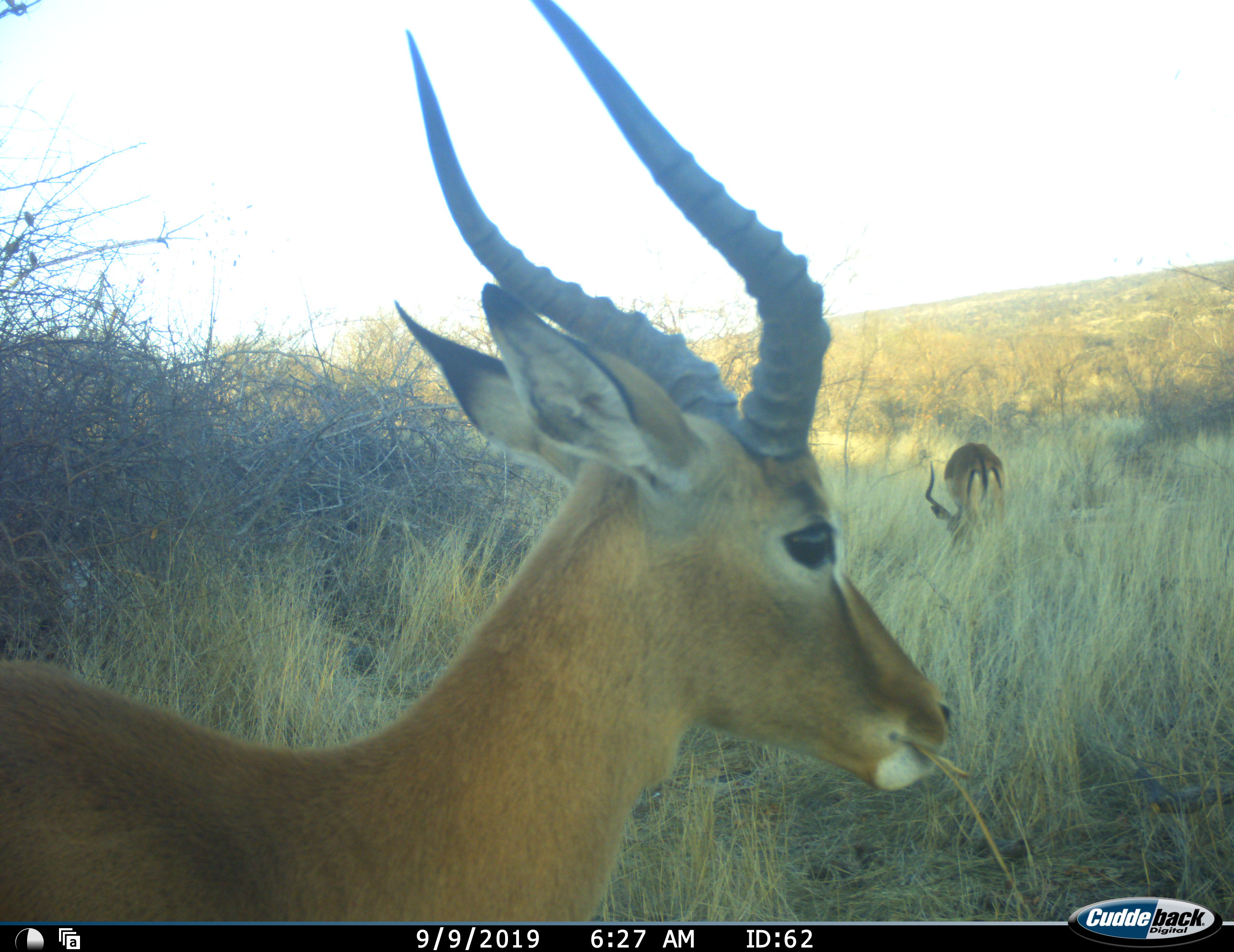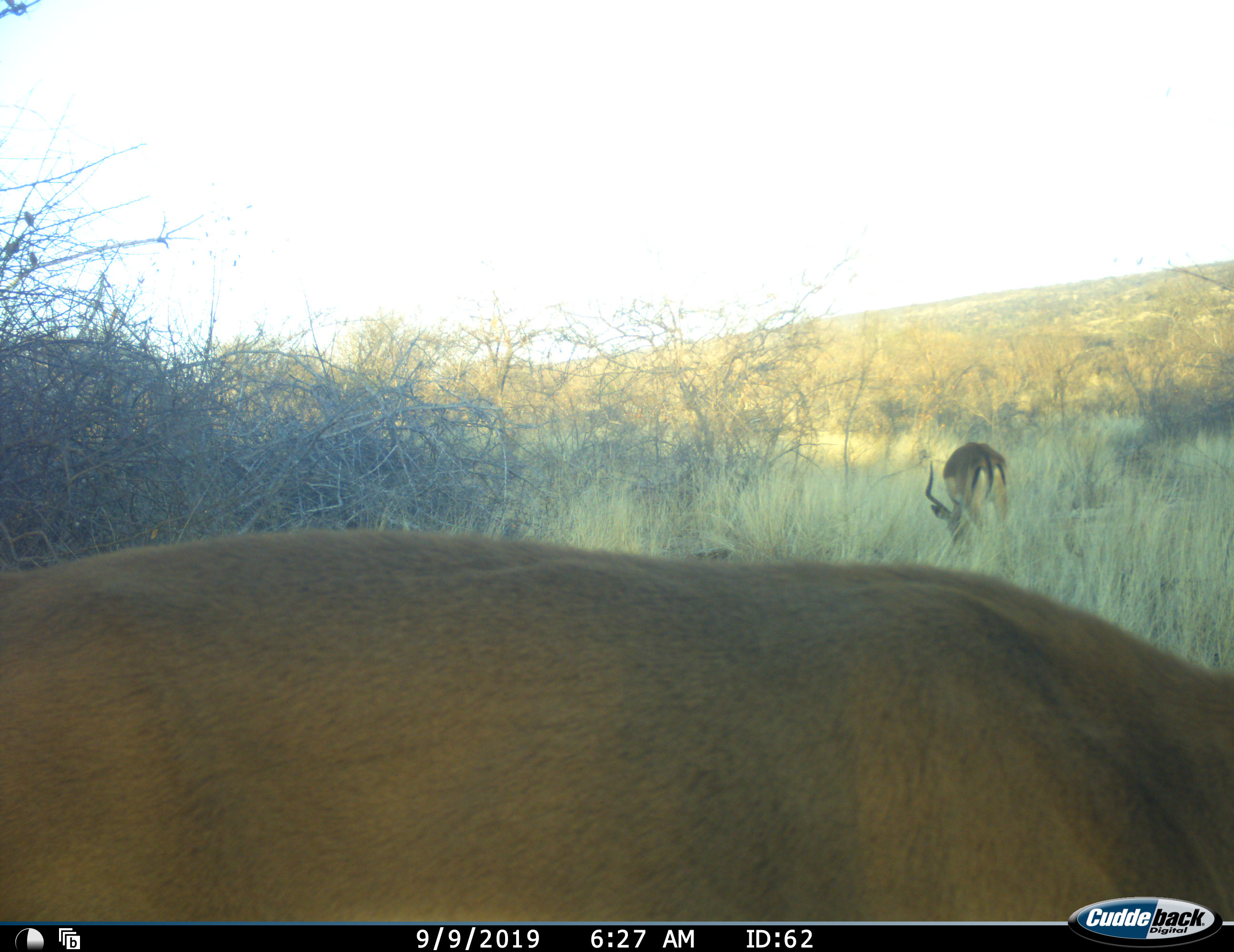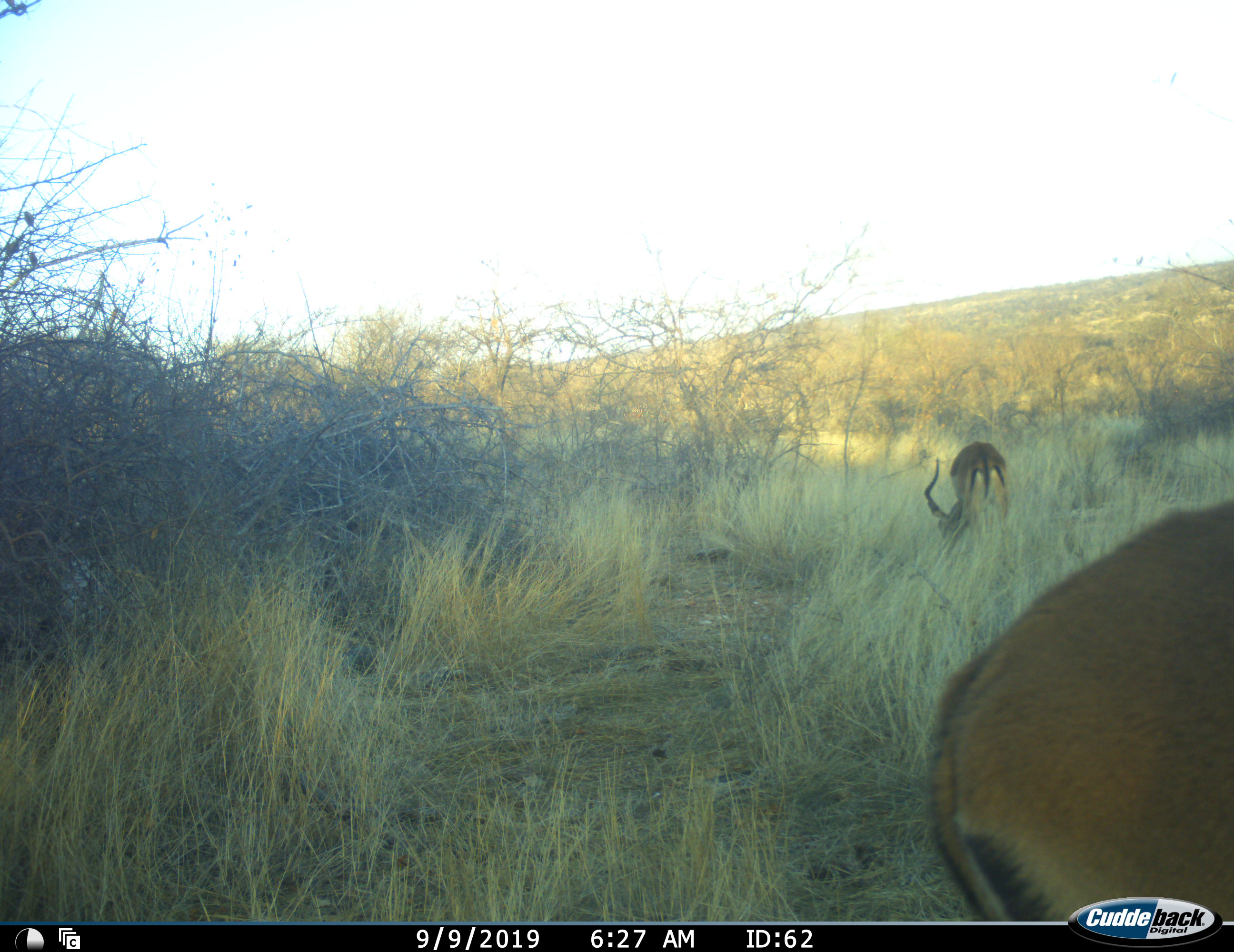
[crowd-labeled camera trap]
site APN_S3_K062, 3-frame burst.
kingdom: Animalia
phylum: Chordata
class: Mammalia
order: Artiodactyla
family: Bovidae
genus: Aepyceros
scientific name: Aepyceros melampus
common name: impala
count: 2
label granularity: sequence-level